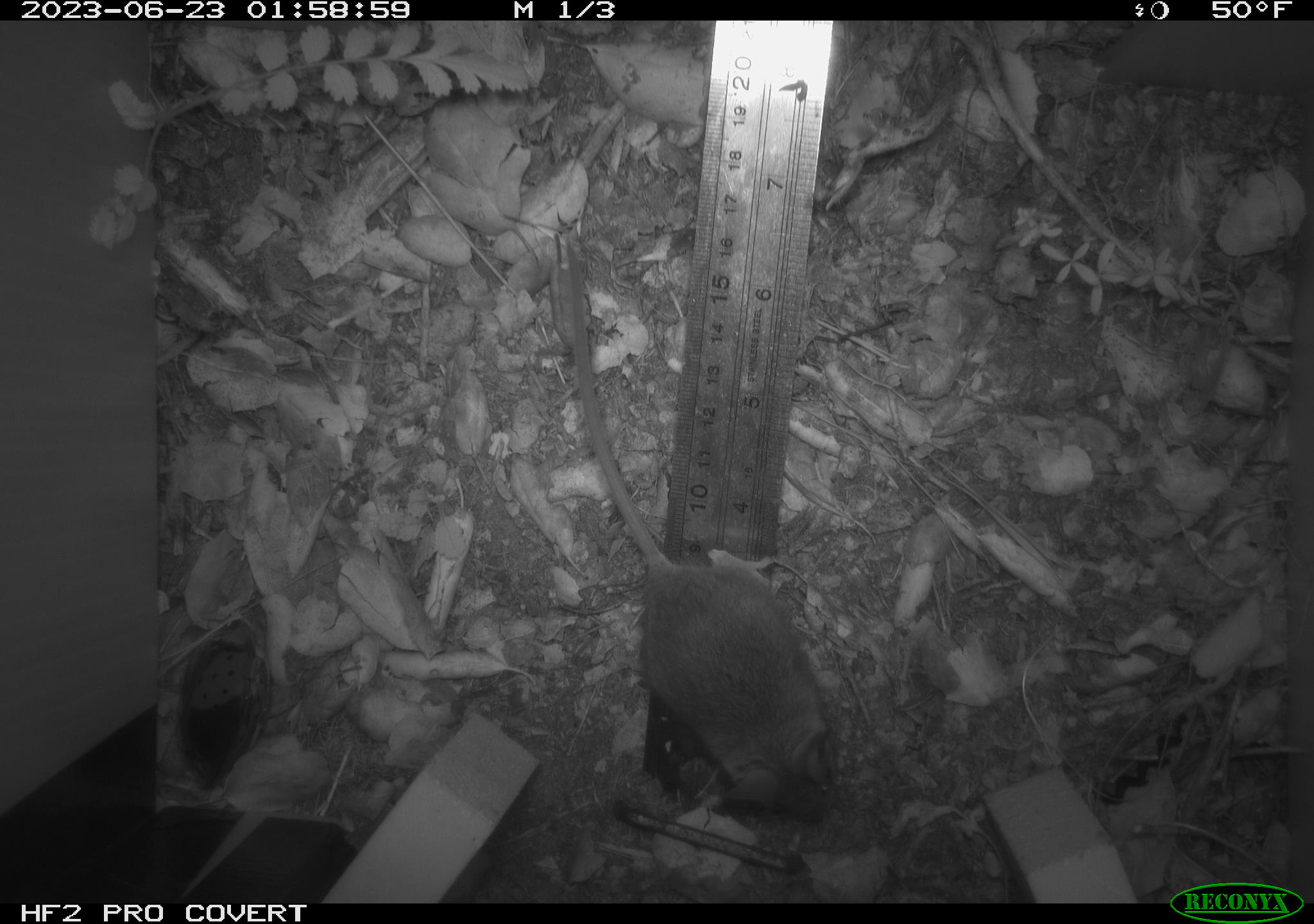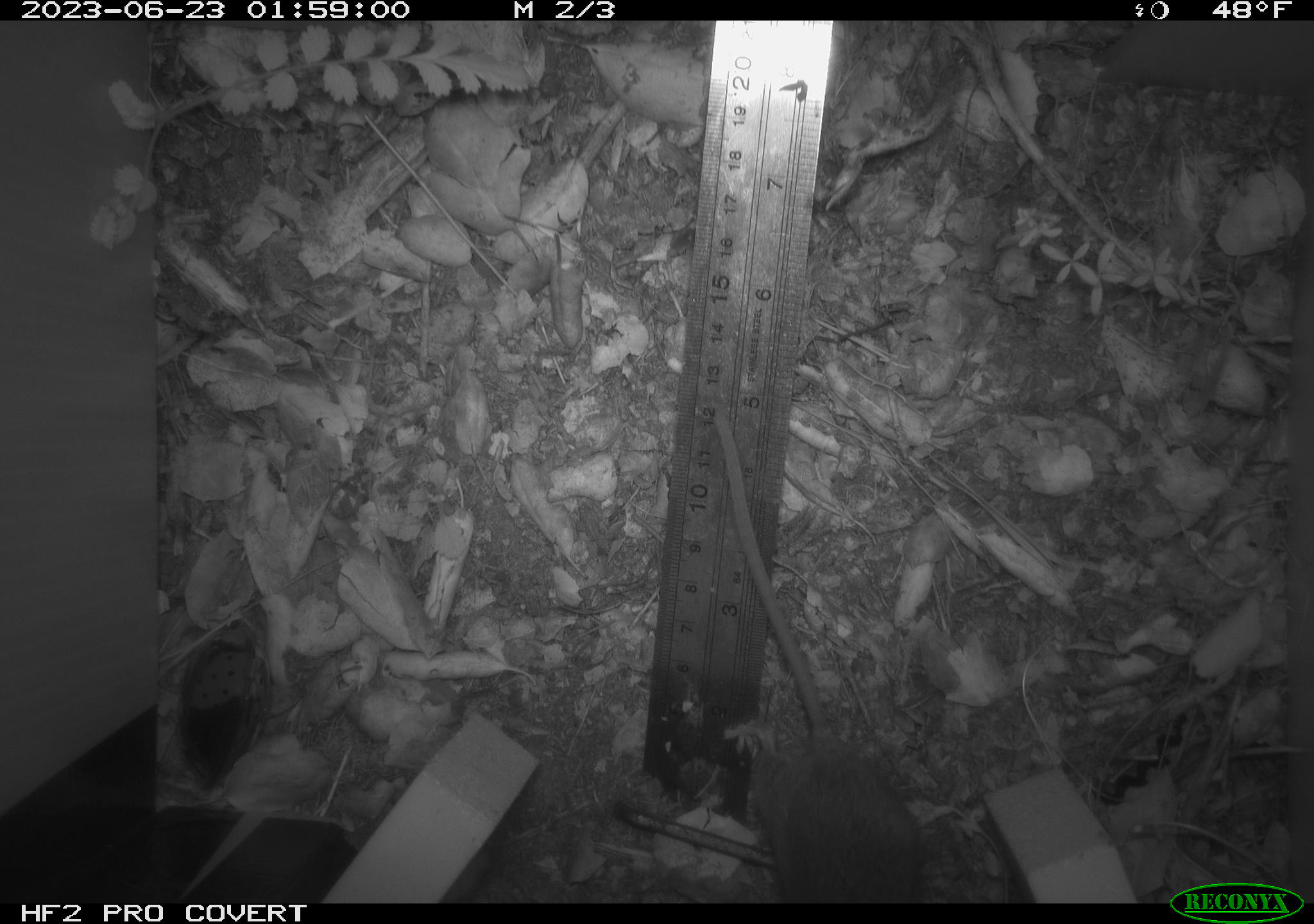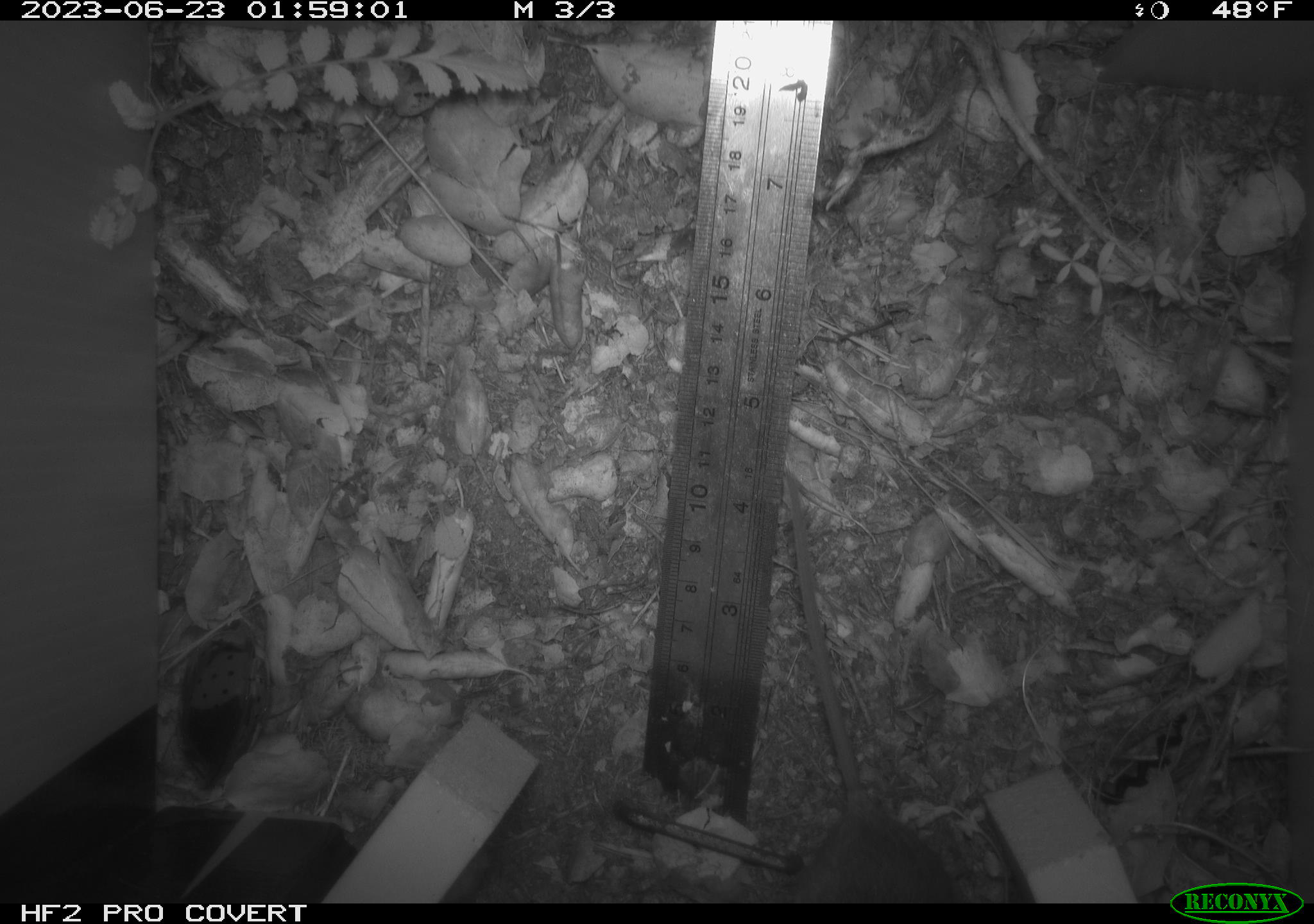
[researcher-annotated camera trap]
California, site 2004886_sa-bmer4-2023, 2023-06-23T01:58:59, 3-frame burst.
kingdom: Animalia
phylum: Chordata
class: Mammalia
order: Rodentia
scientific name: Rodentia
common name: mouse species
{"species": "mouse species (Rodentia)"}